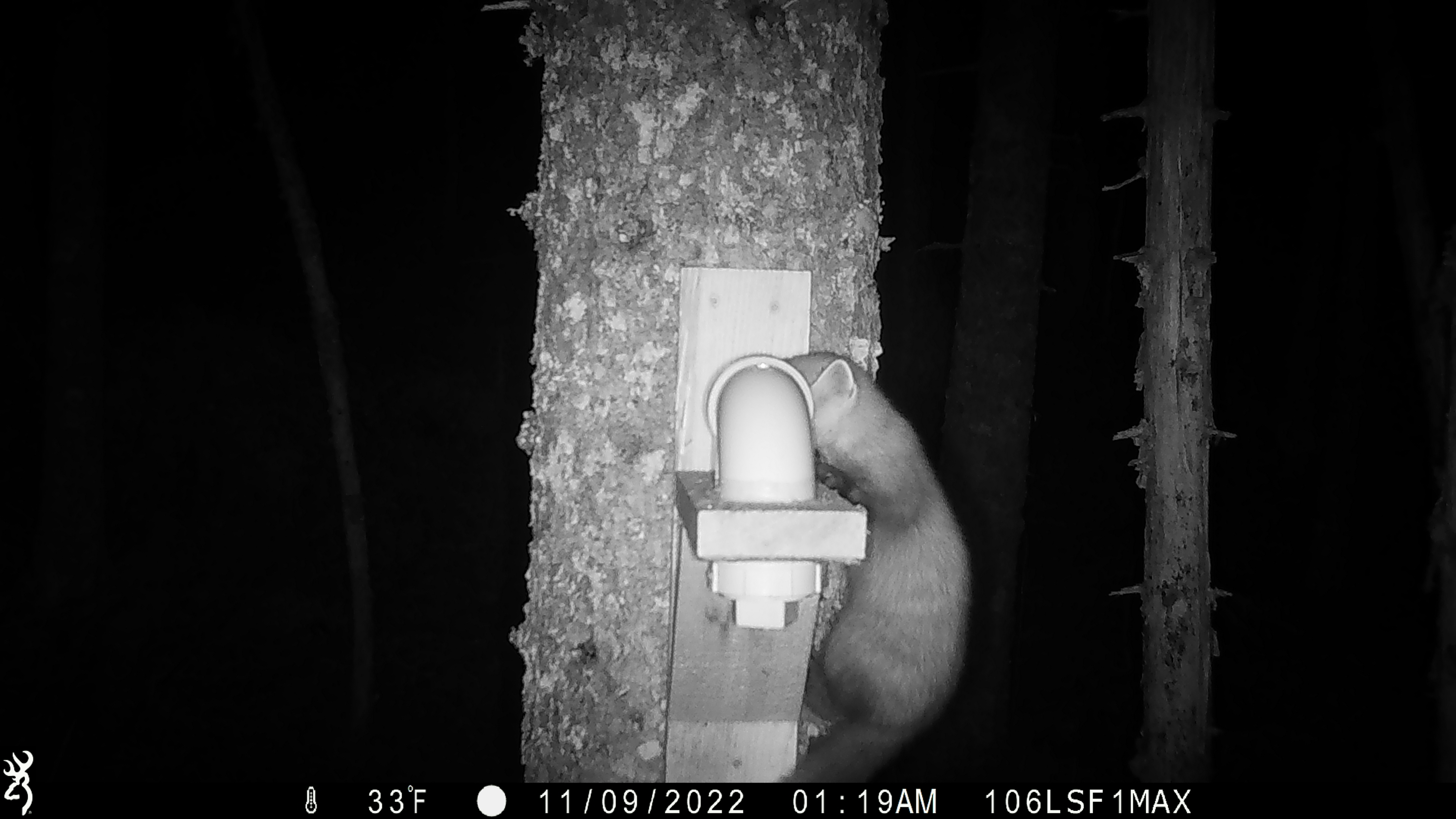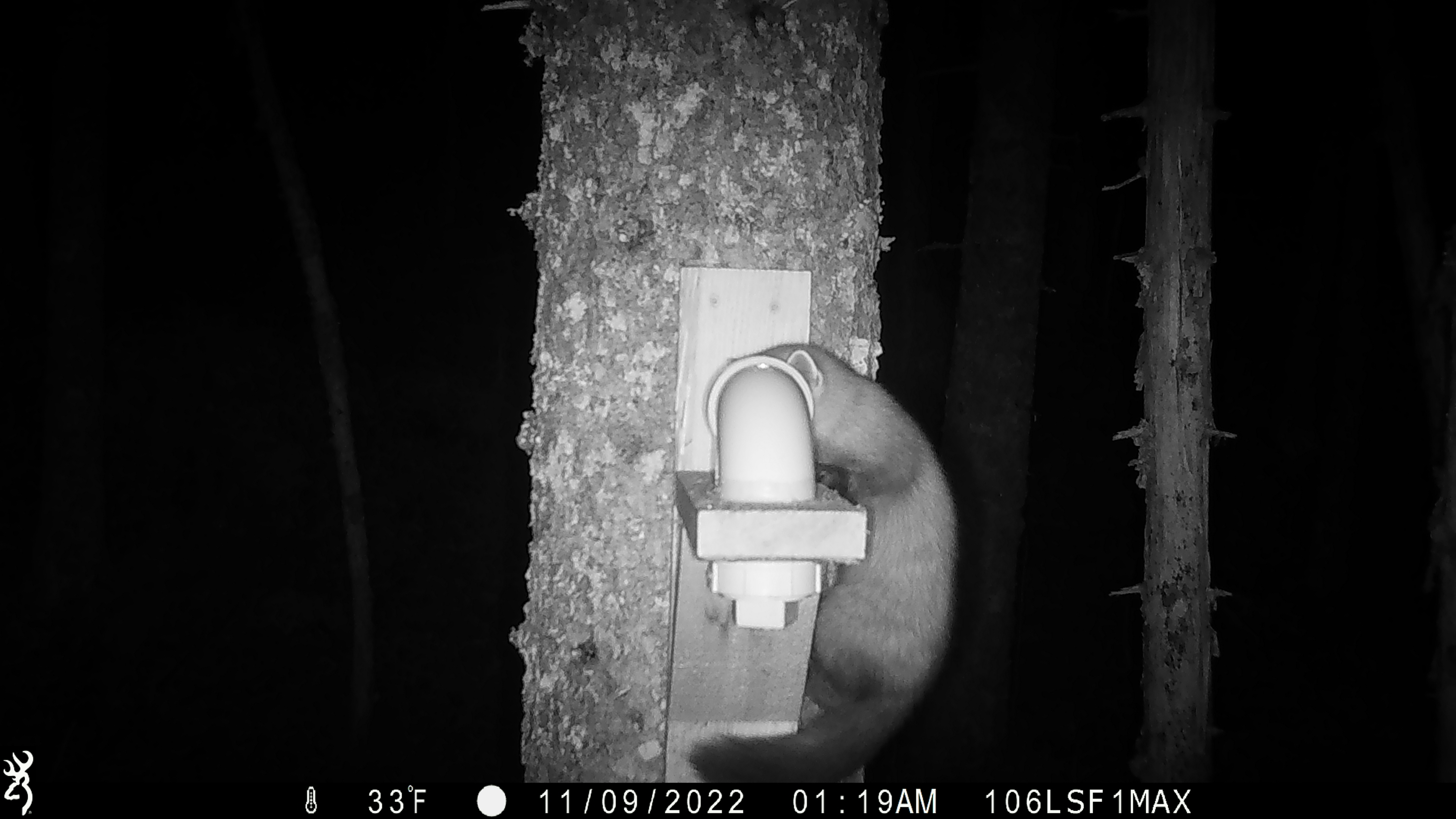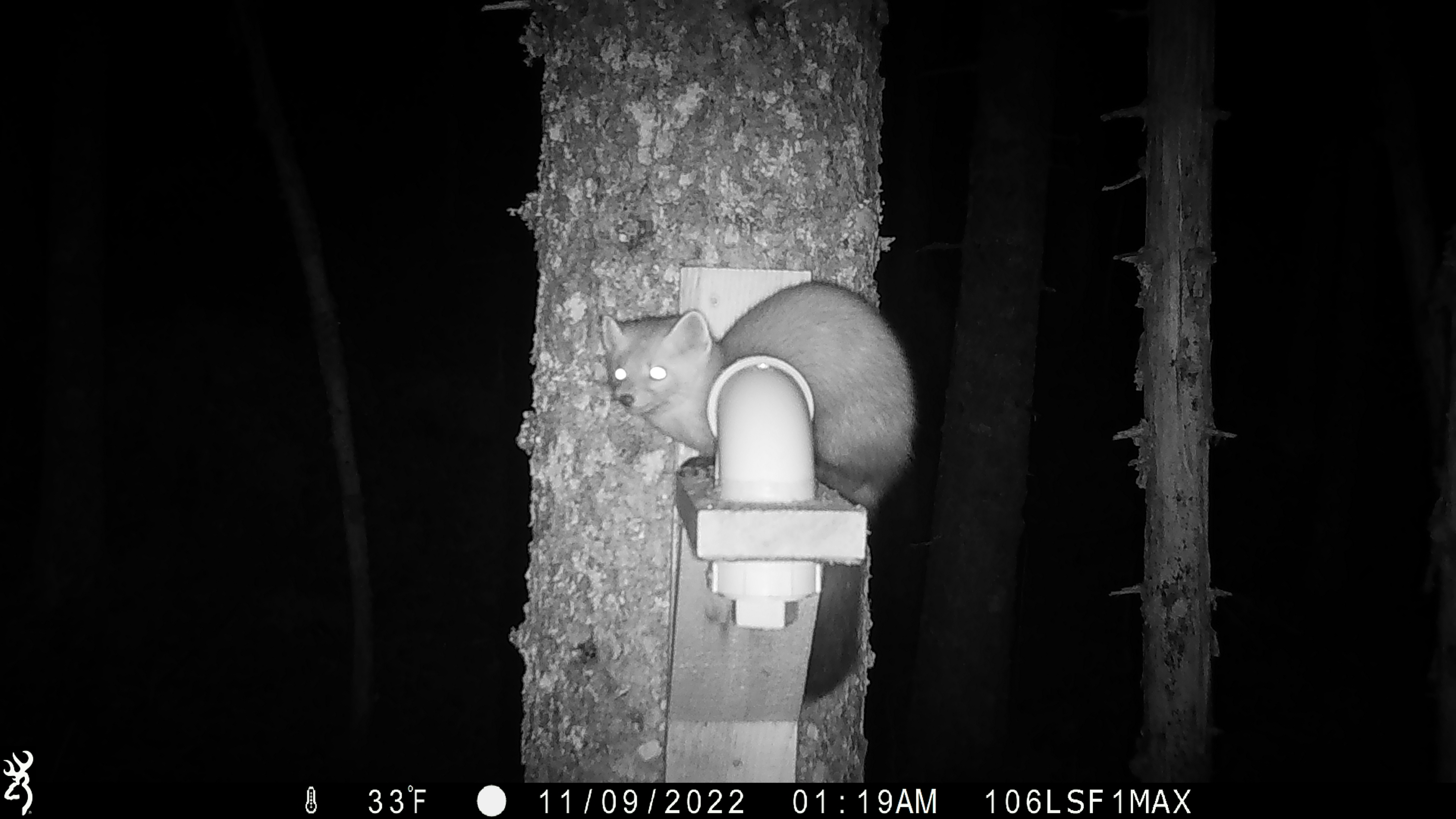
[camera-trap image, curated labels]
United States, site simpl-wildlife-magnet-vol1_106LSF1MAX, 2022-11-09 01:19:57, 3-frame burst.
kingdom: Animalia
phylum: Chordata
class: Mammalia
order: Carnivora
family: Mustelidae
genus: Martes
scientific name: Martes americana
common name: american marten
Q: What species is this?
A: American marten (Martes americana).